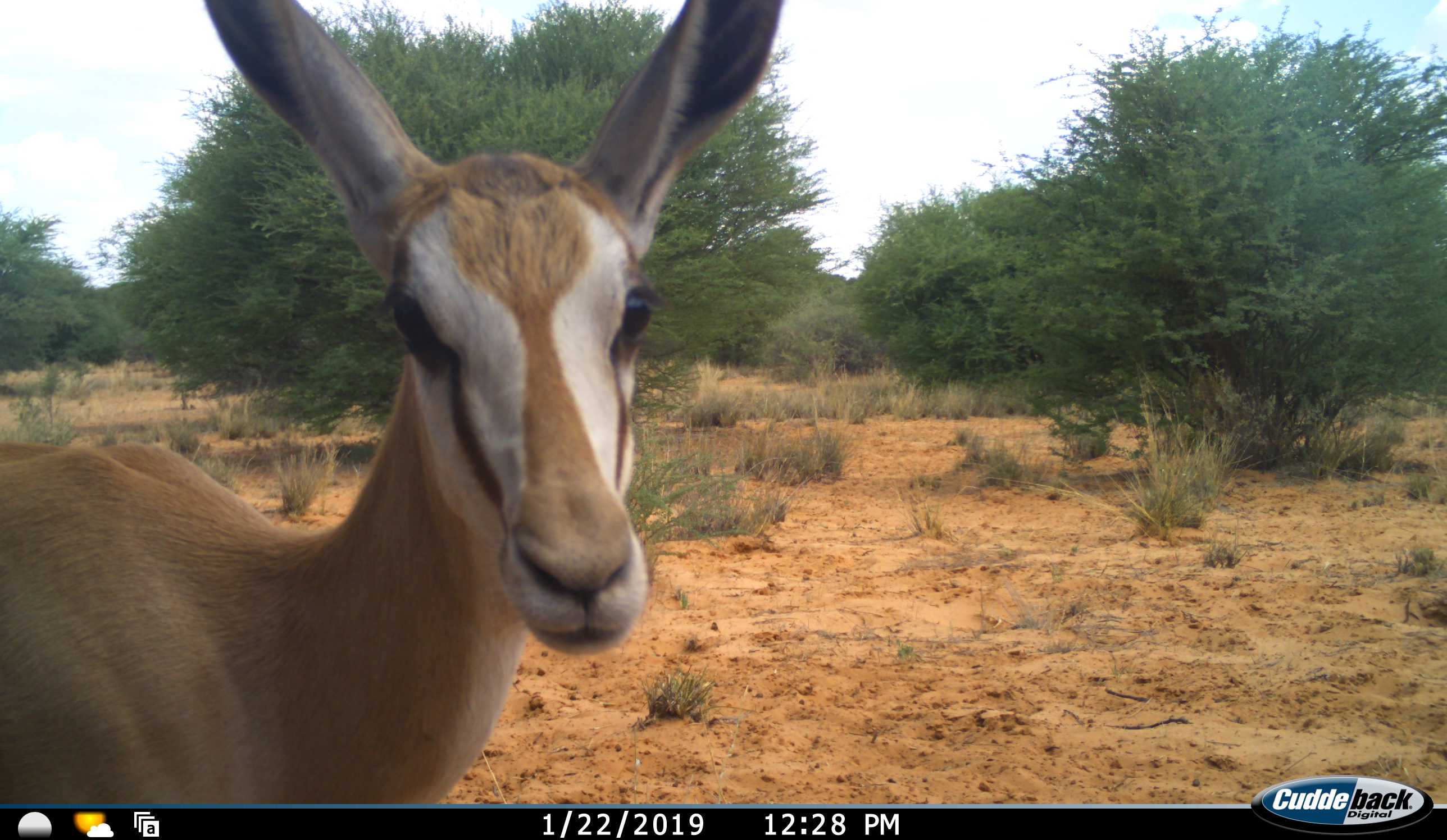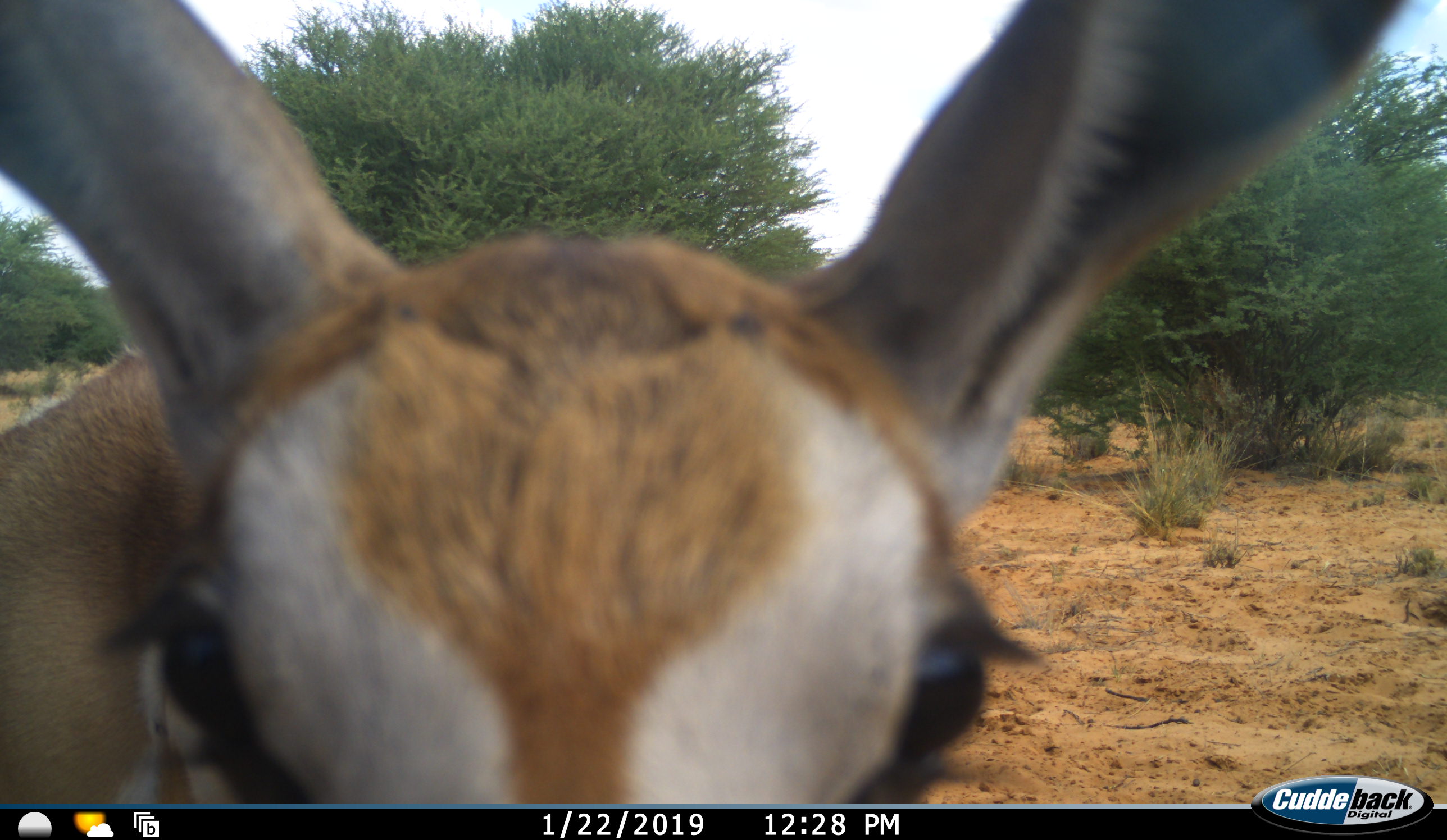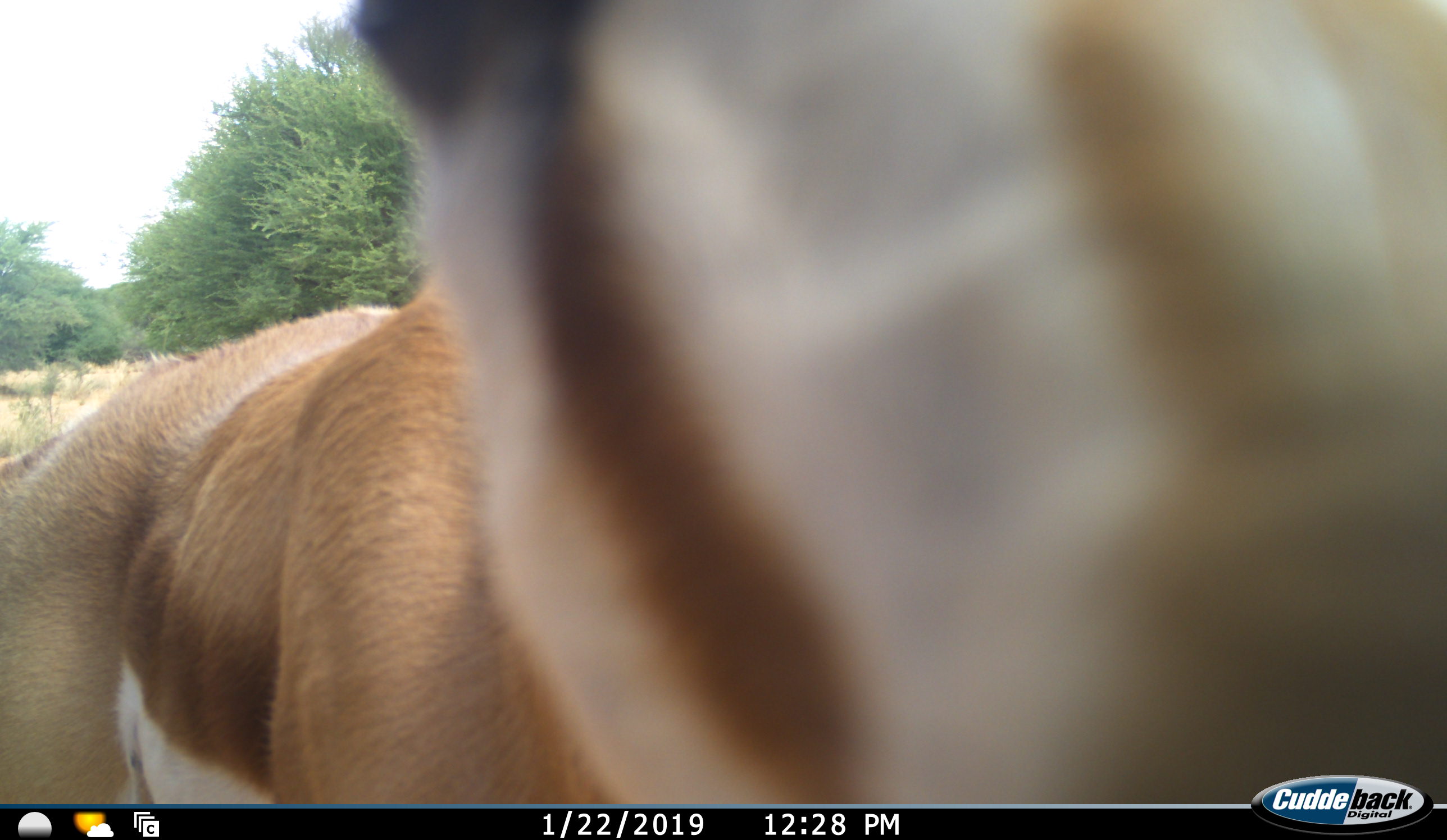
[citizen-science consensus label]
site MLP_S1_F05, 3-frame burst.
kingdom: Animalia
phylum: Chordata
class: Mammalia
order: Artiodactyla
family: Bovidae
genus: Antidorcas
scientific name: Antidorcas marsupialis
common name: springbok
Springbok (Antidorcas marsupialis), count 1. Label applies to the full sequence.